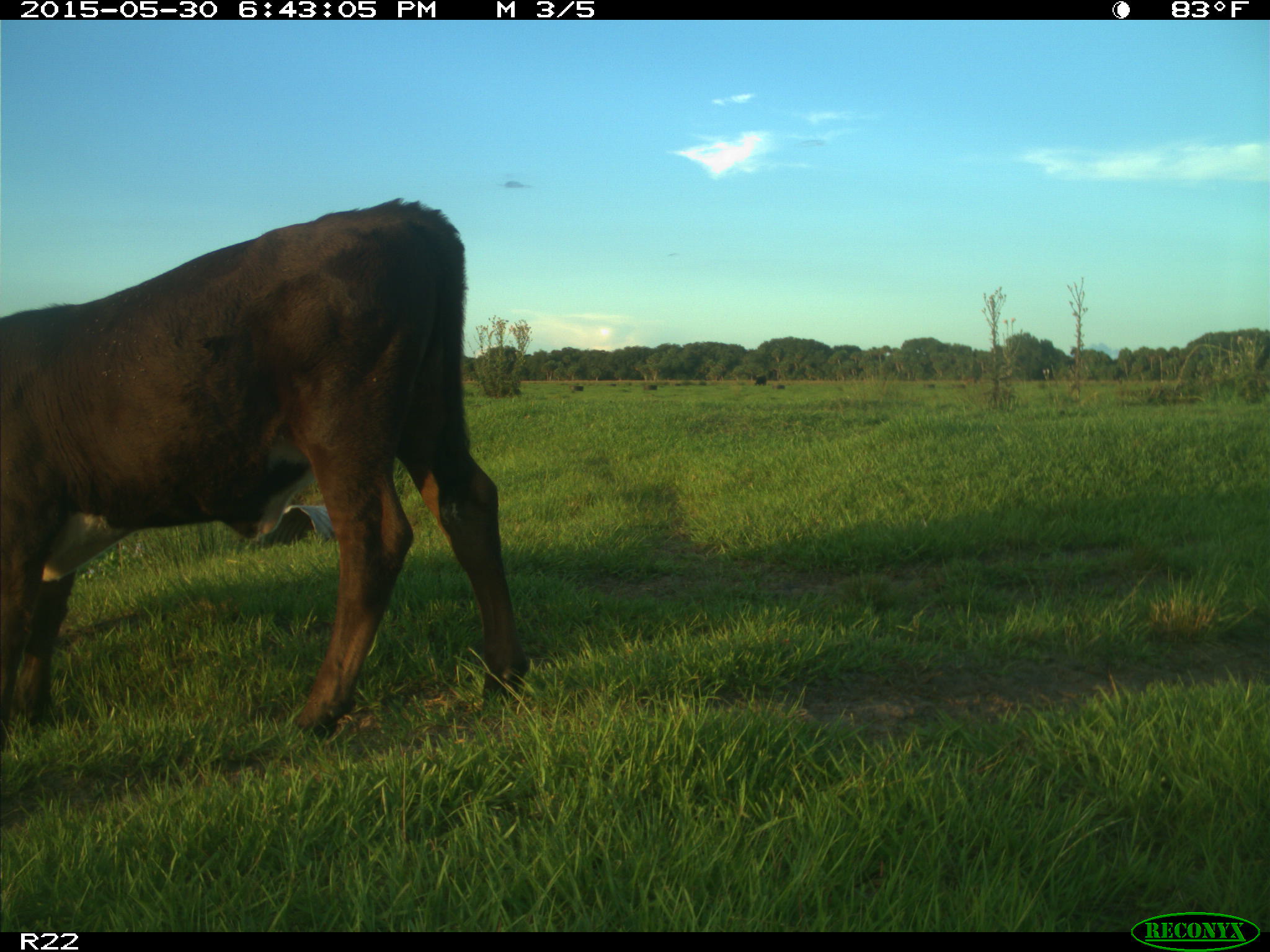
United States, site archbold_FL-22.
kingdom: Animalia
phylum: Chordata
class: Mammalia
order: Artiodactyla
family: Bovidae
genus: Bos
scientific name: Bos taurus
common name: domestic cow